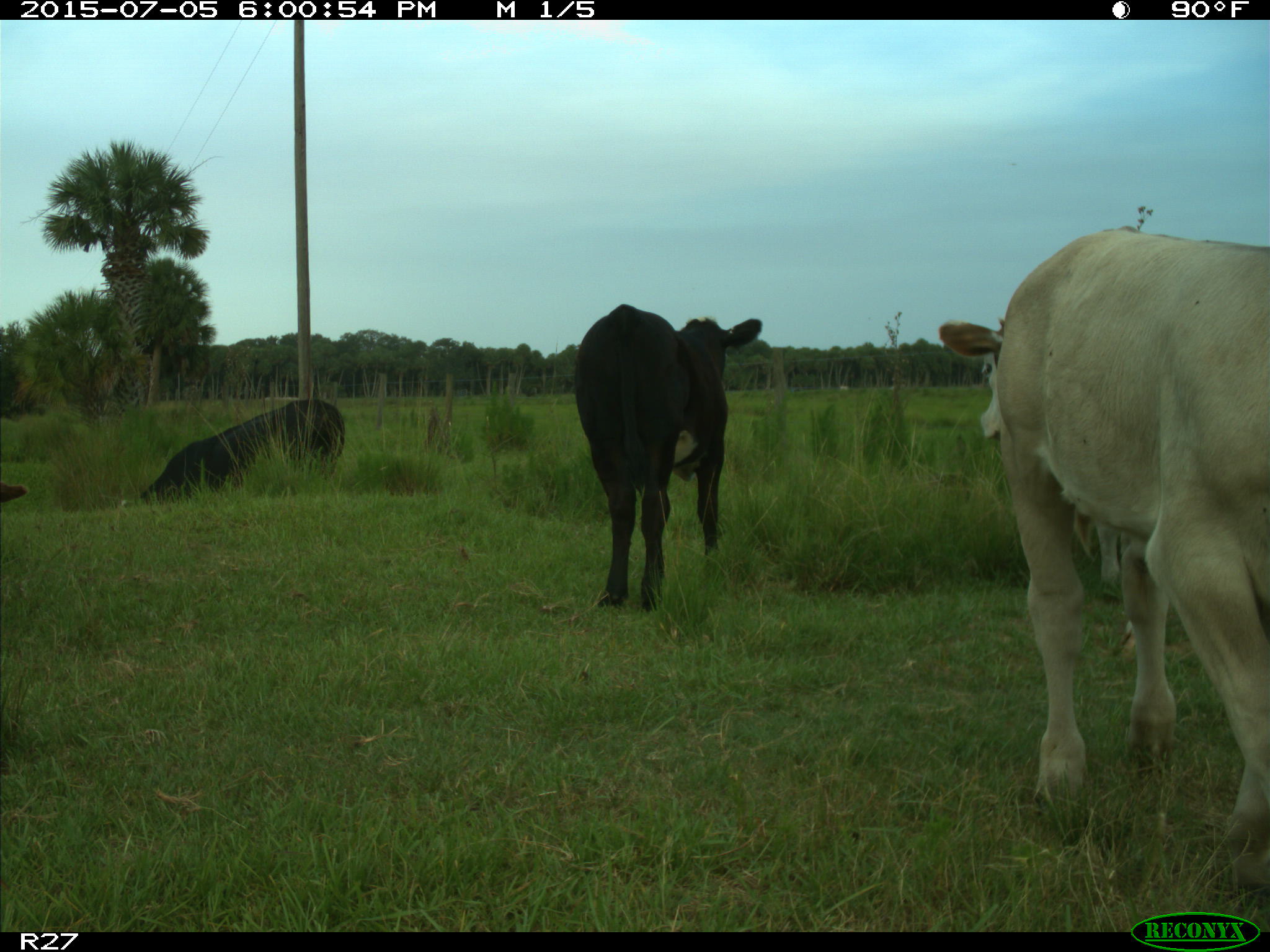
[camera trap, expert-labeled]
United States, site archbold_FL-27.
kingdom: Animalia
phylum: Chordata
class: Mammalia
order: Artiodactyla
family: Bovidae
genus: Bos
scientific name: Bos taurus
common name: domestic cow